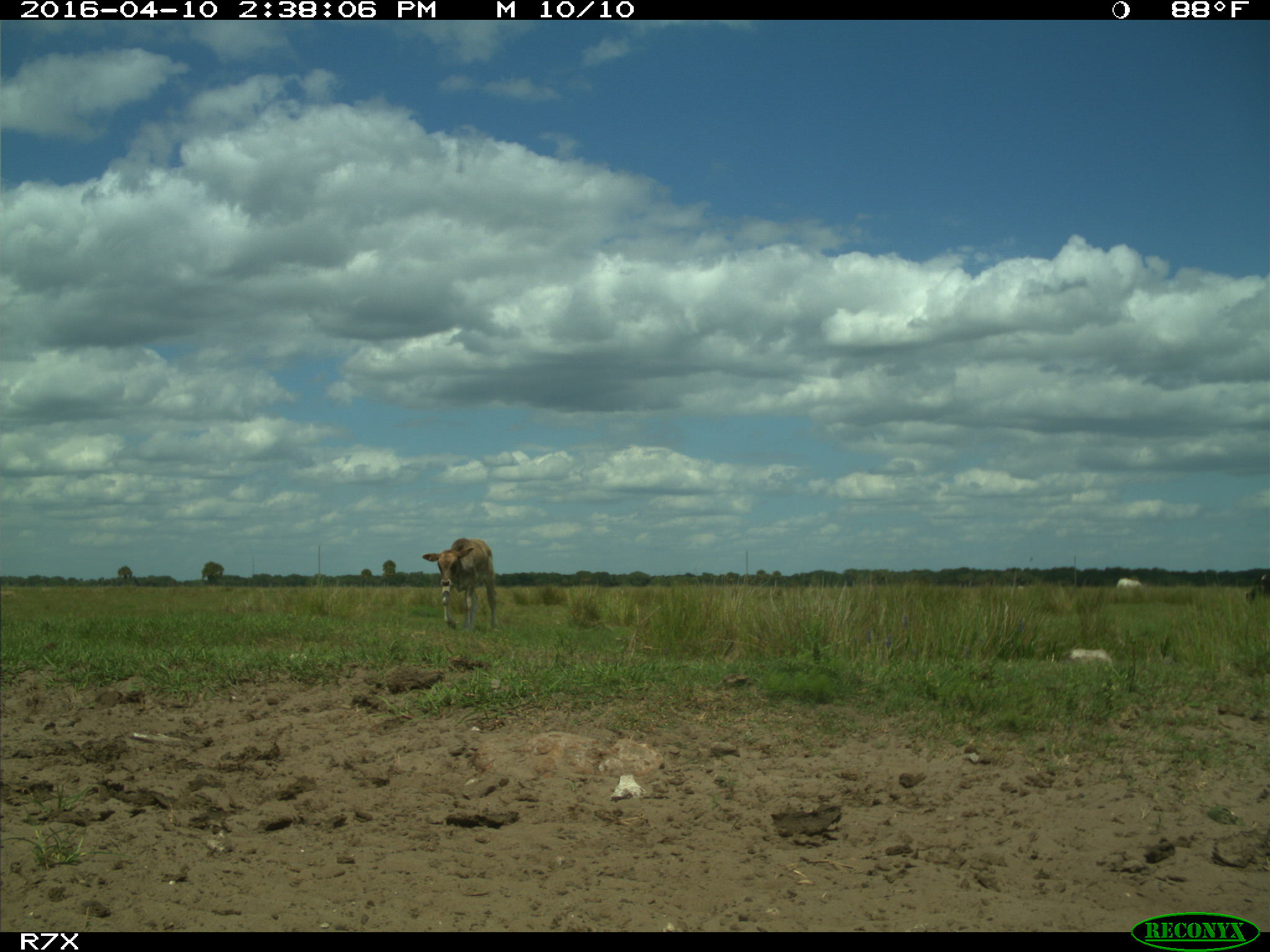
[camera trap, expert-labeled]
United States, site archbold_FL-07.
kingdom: Animalia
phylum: Chordata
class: Mammalia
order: Artiodactyla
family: Bovidae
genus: Bos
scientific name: Bos taurus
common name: domestic cow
Bos taurus (domestic cow).